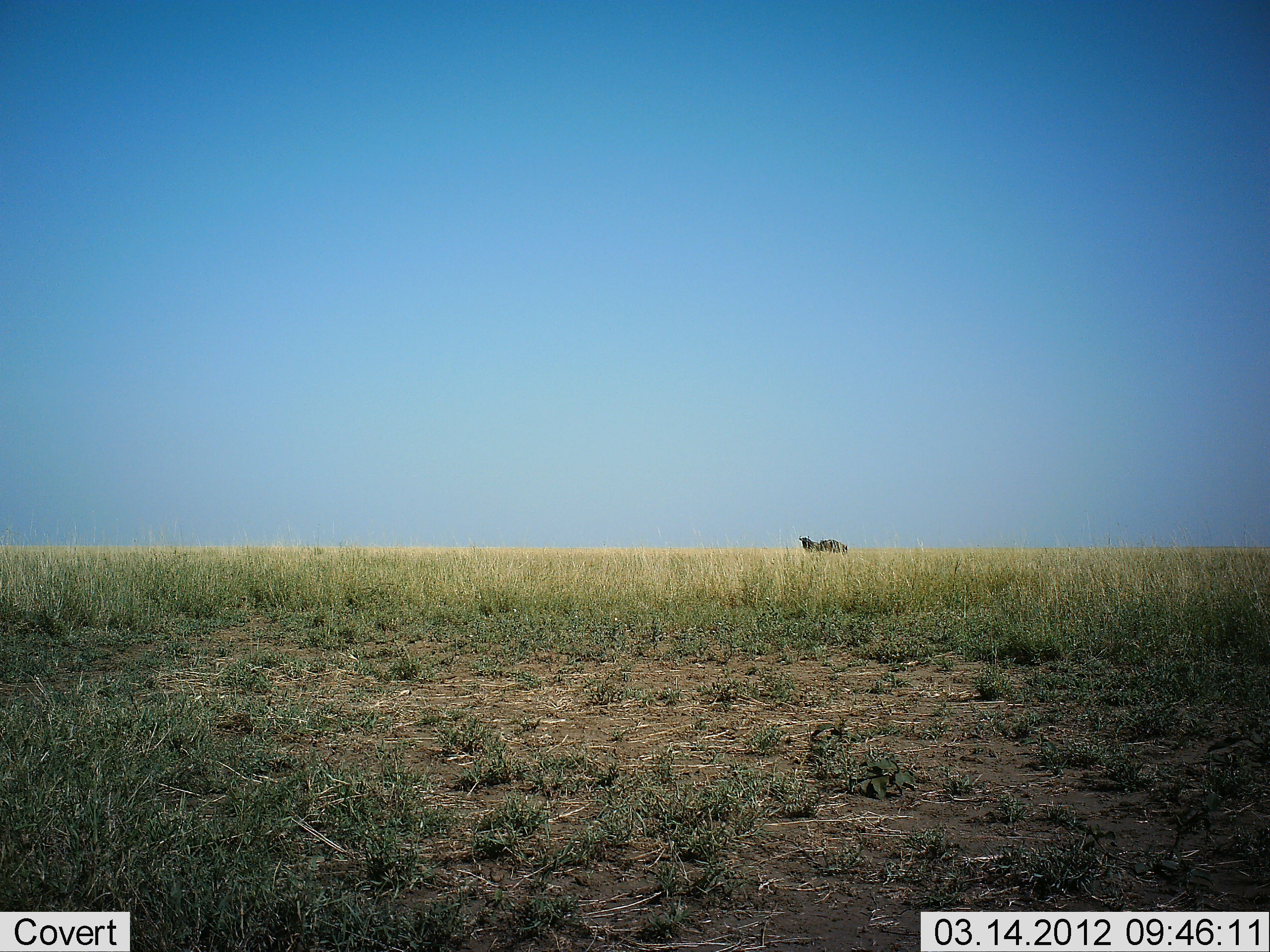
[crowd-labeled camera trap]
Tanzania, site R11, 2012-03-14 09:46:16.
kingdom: Animalia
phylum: Chordata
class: Mammalia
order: Artiodactyla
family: Bovidae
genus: Connochaetes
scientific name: Connochaetes taurinus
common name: blue wildebeest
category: wildebeest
Wildebeest (blue wildebeest) (Connochaetes taurinus), count 1. Behavior (volunteer vote fractions): standing 100%, resting 0%, moving 0%, interacting 0%. Young present (vote fraction): 0%. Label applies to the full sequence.